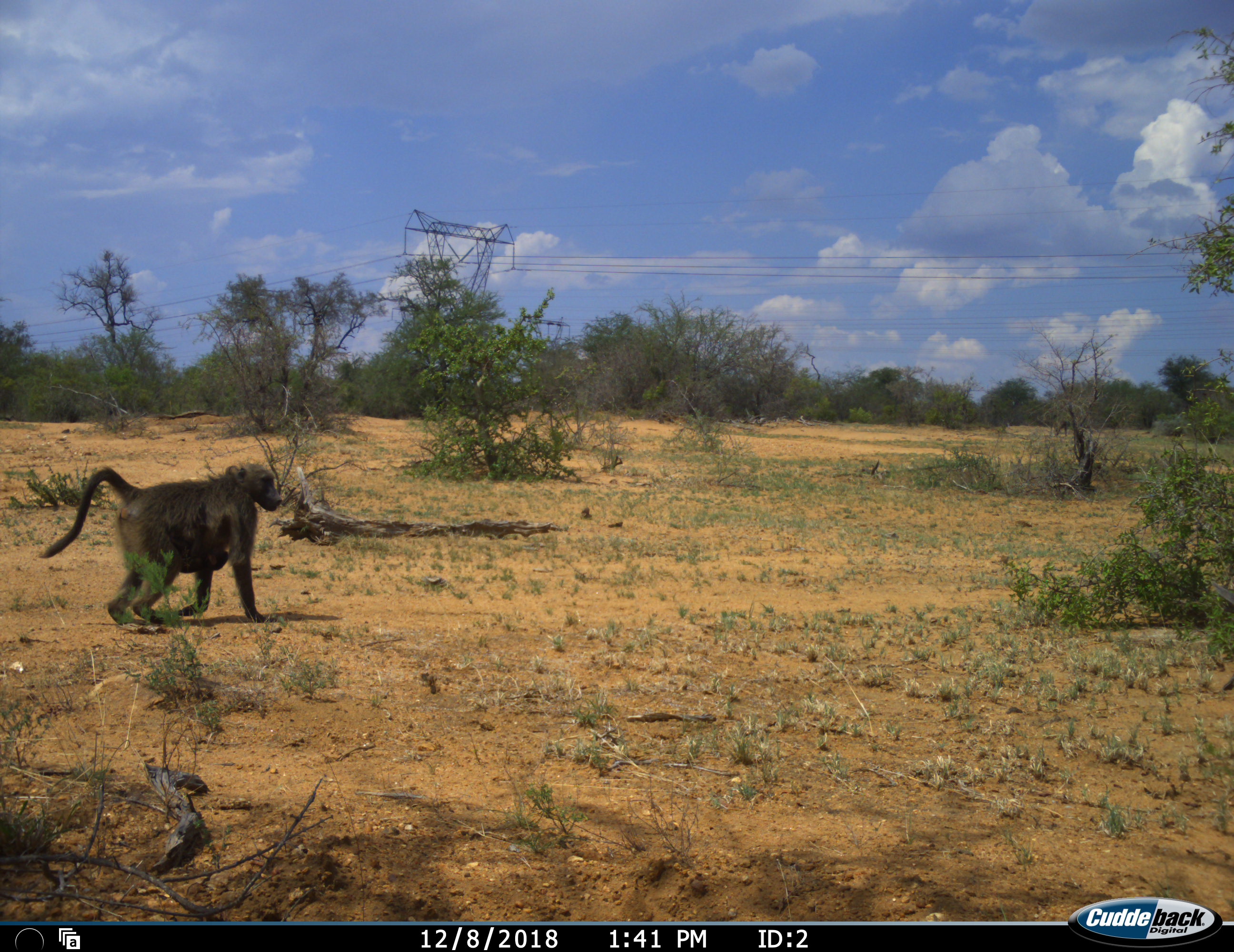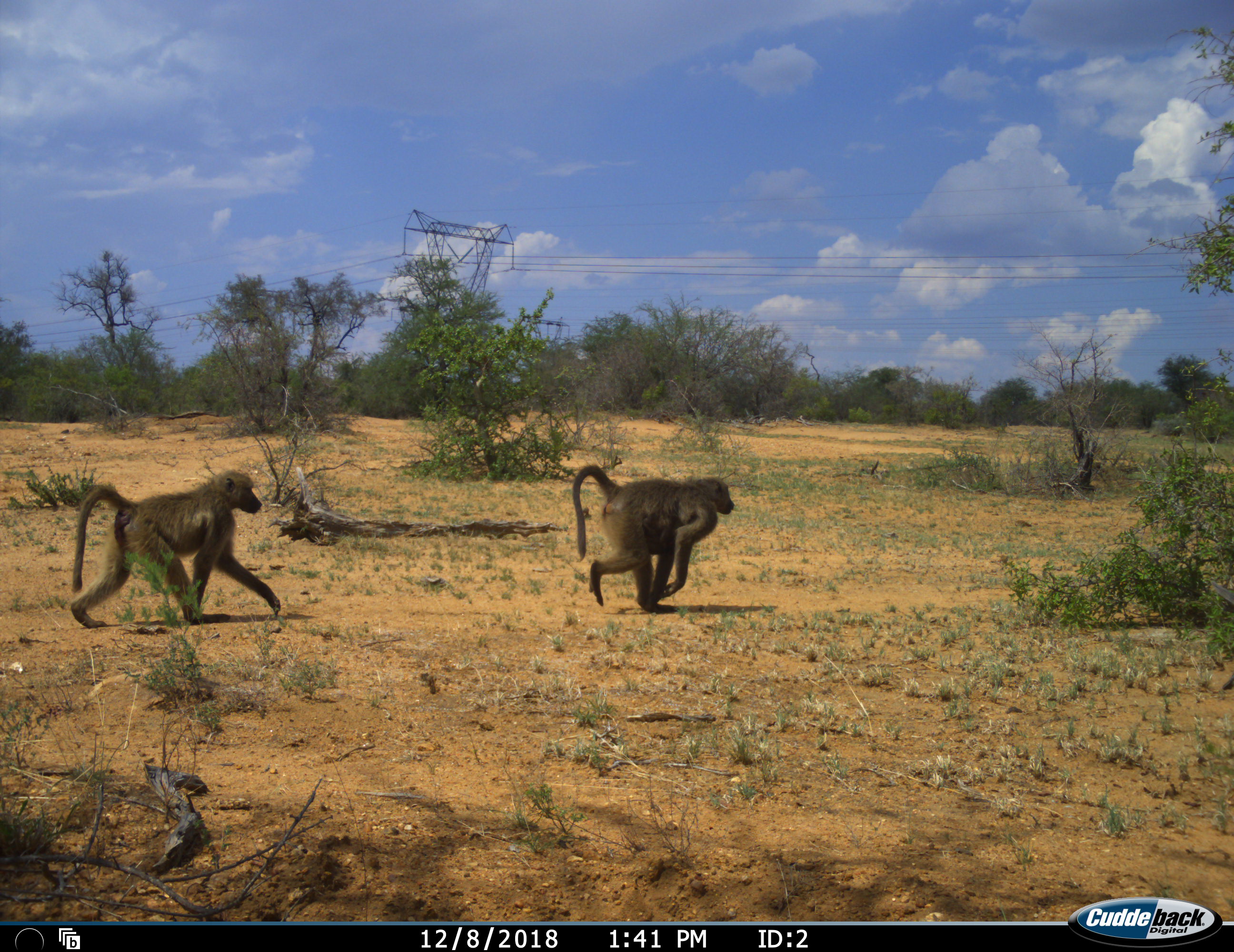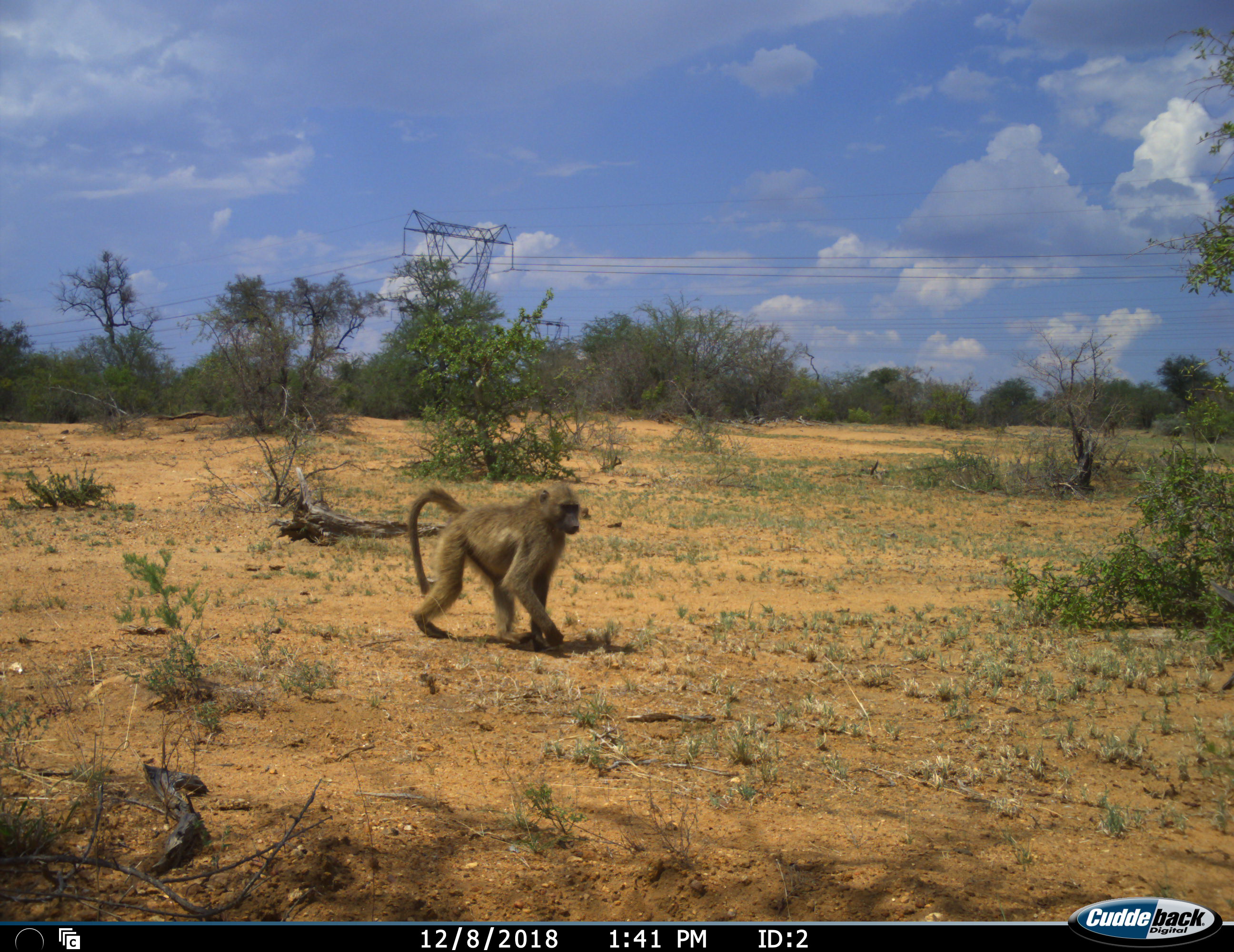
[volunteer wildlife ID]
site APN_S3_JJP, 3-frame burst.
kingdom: Animalia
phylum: Chordata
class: Mammalia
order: Primates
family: Cercopithecidae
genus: Papio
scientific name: Papio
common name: baboon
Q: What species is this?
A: Baboon (Papio).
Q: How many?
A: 2.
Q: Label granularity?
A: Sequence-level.